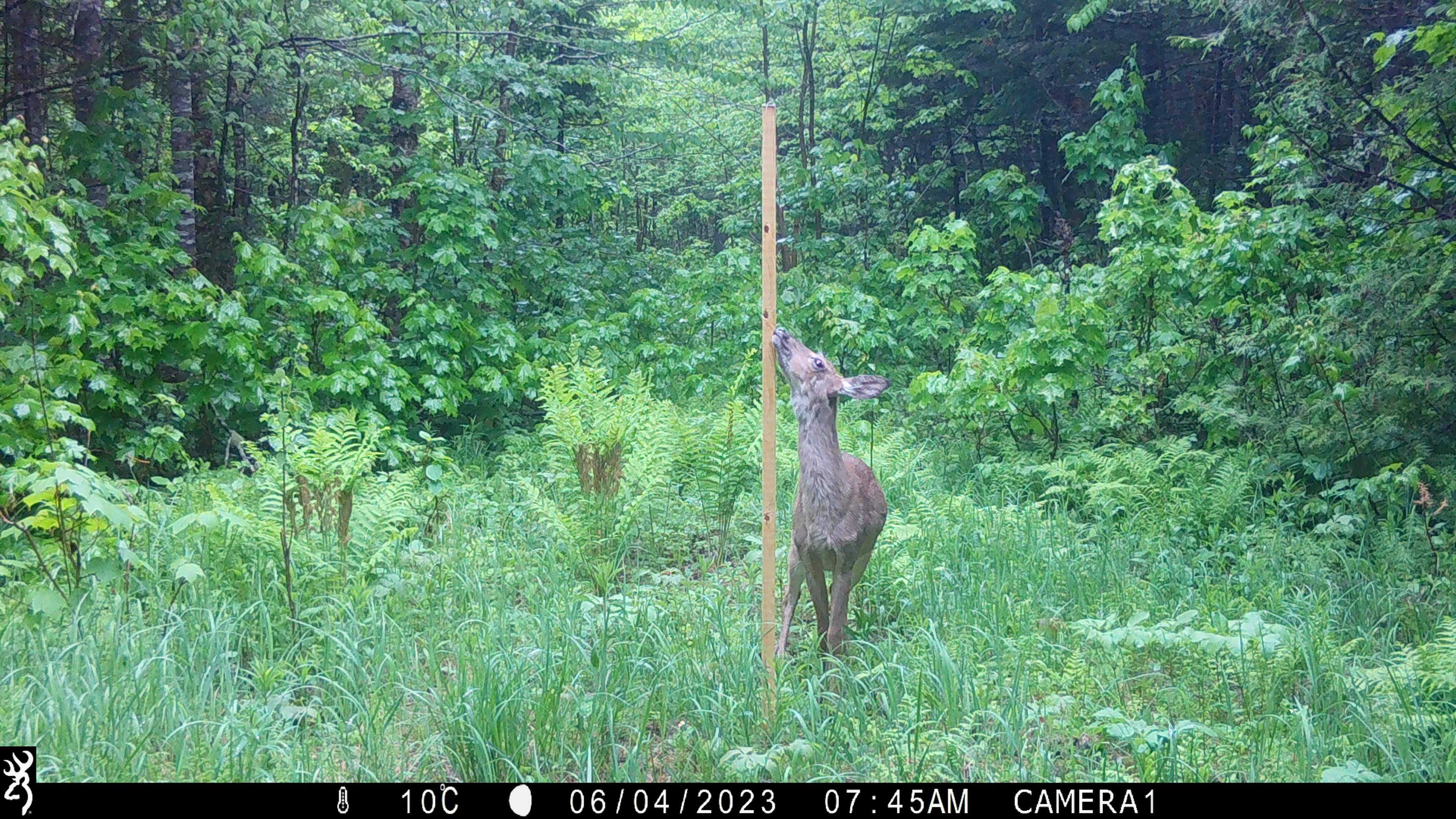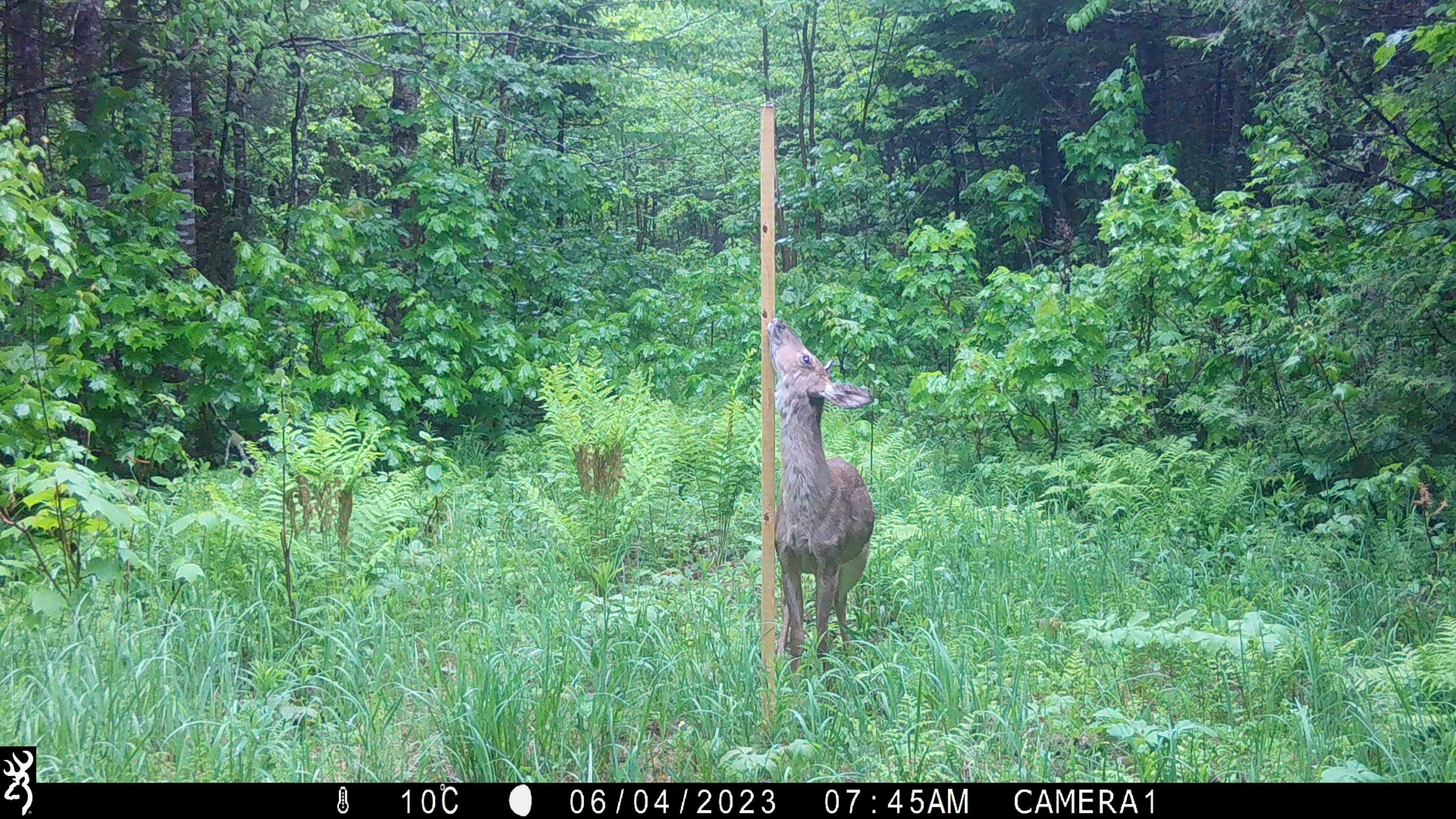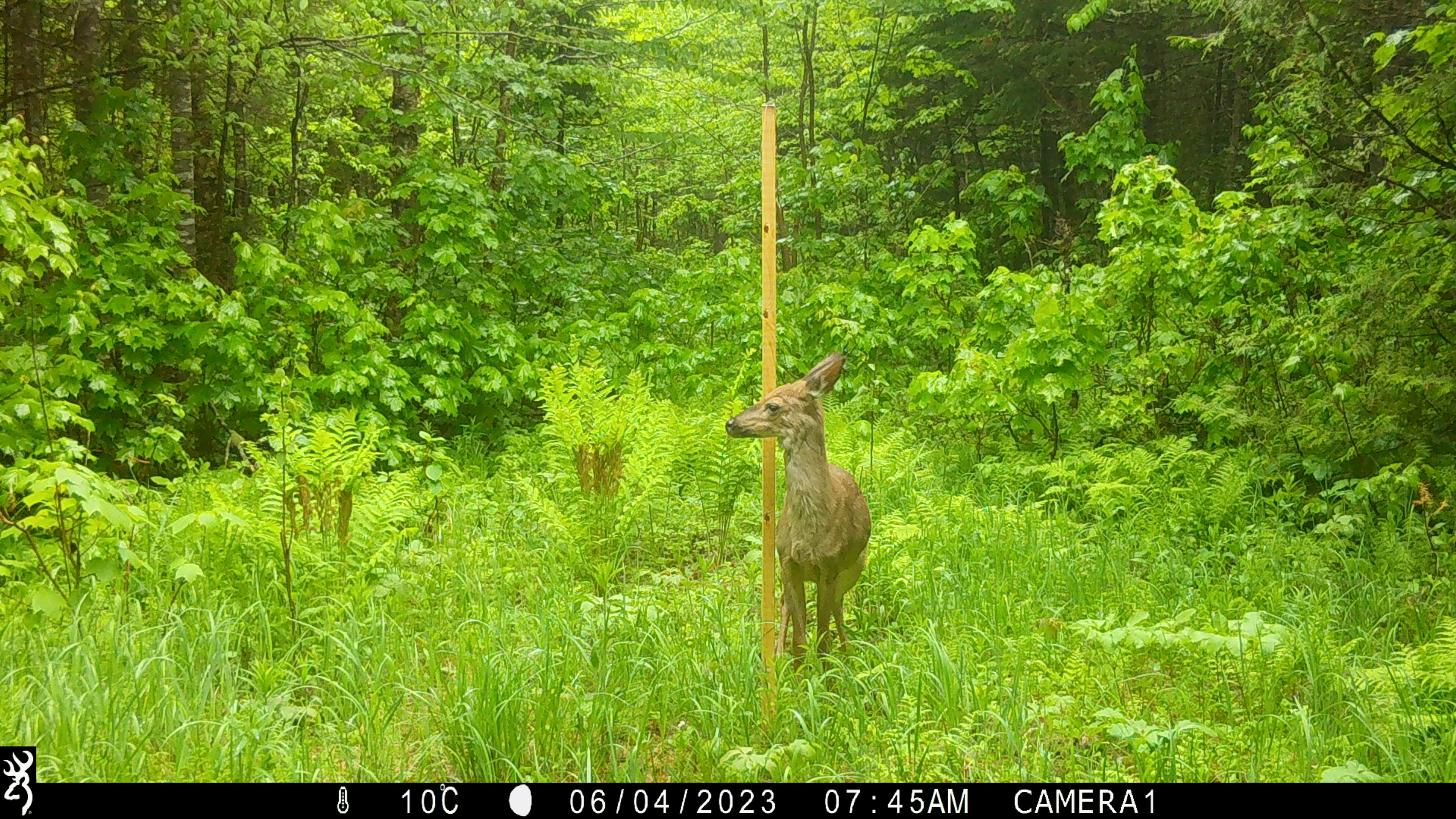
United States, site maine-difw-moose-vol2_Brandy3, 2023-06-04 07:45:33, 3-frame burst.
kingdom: Animalia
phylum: Chordata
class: Mammalia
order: Artiodactyla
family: Cervidae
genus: Odocoileus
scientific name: Odocoileus virginianus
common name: white-tailed deer